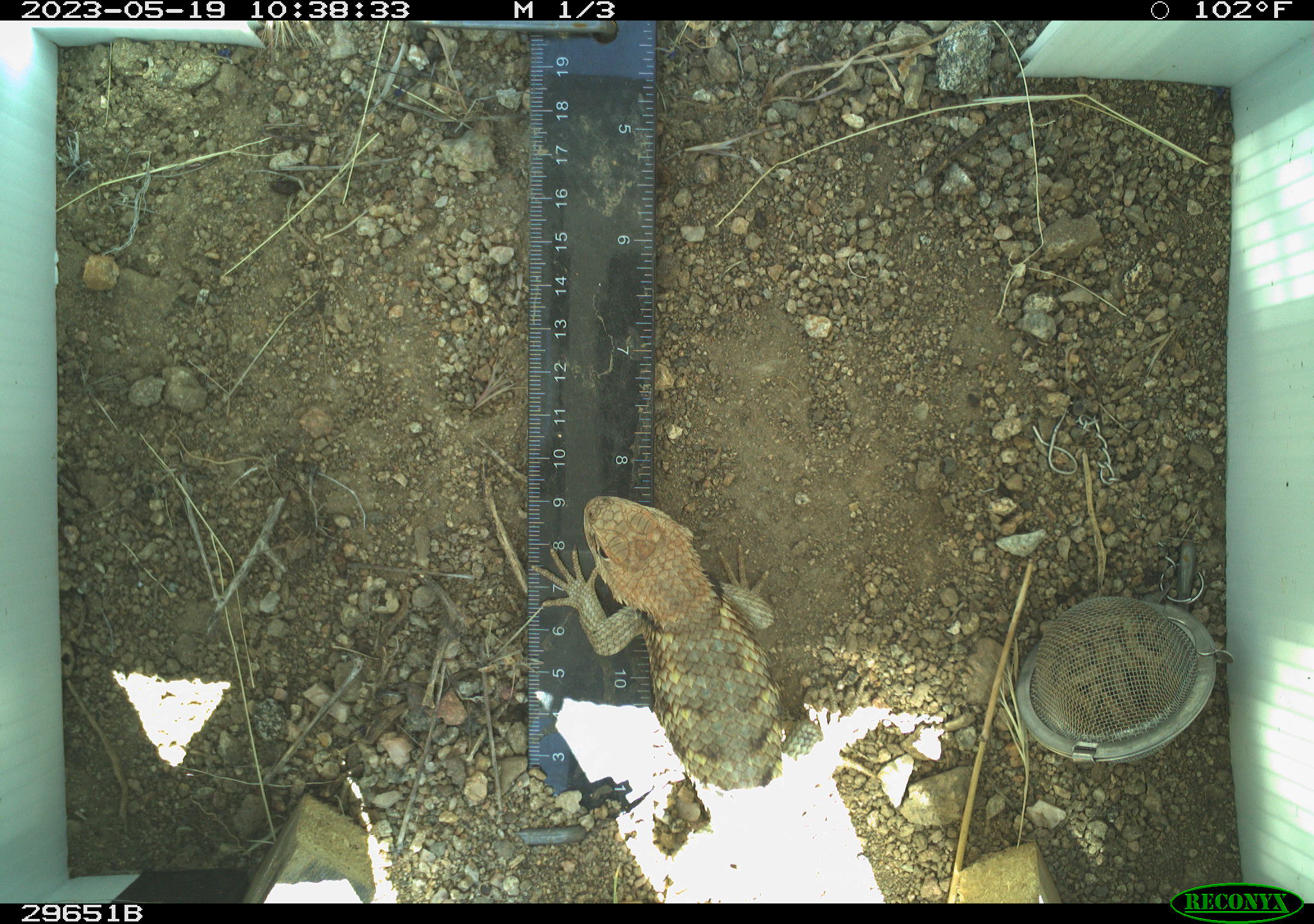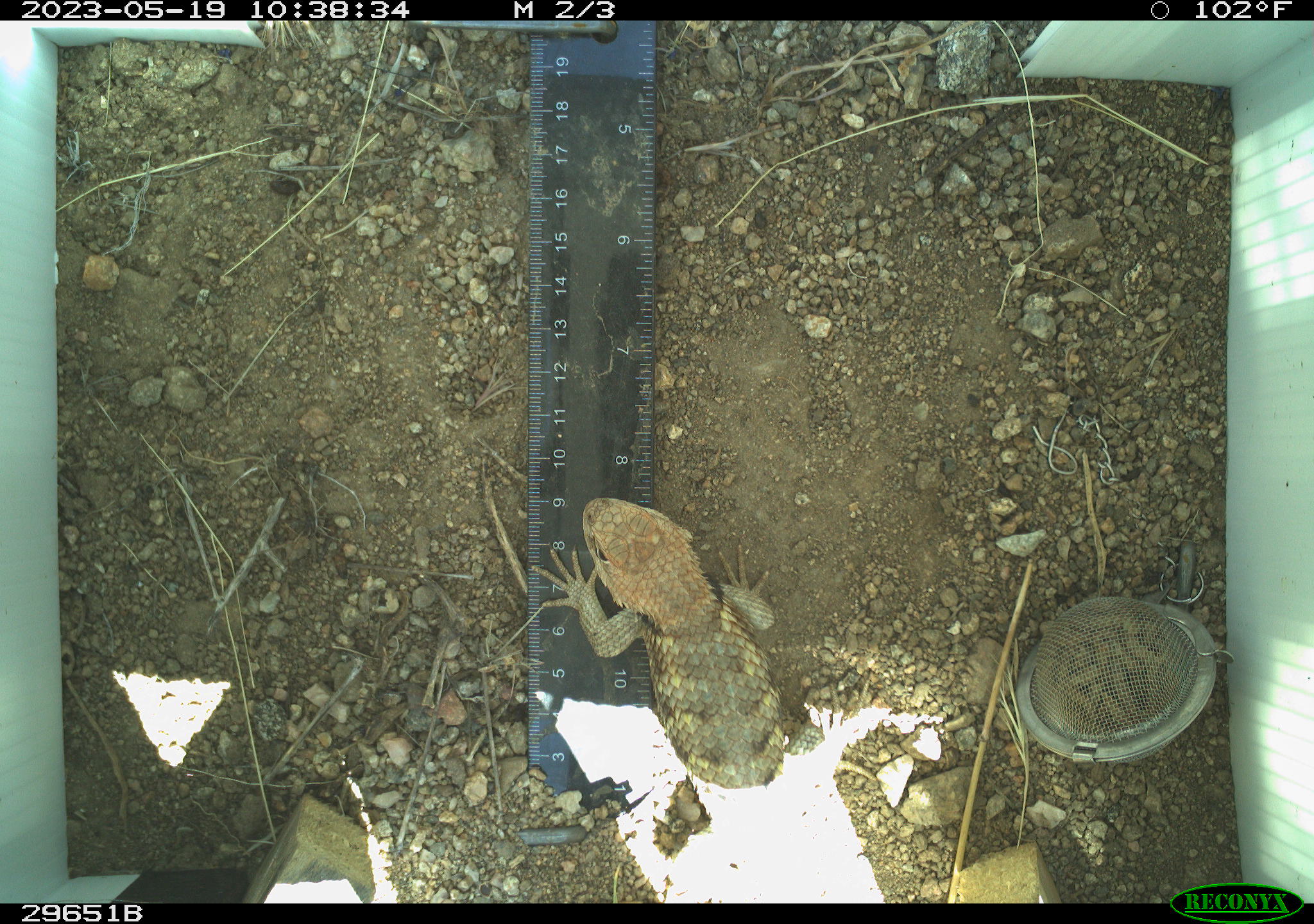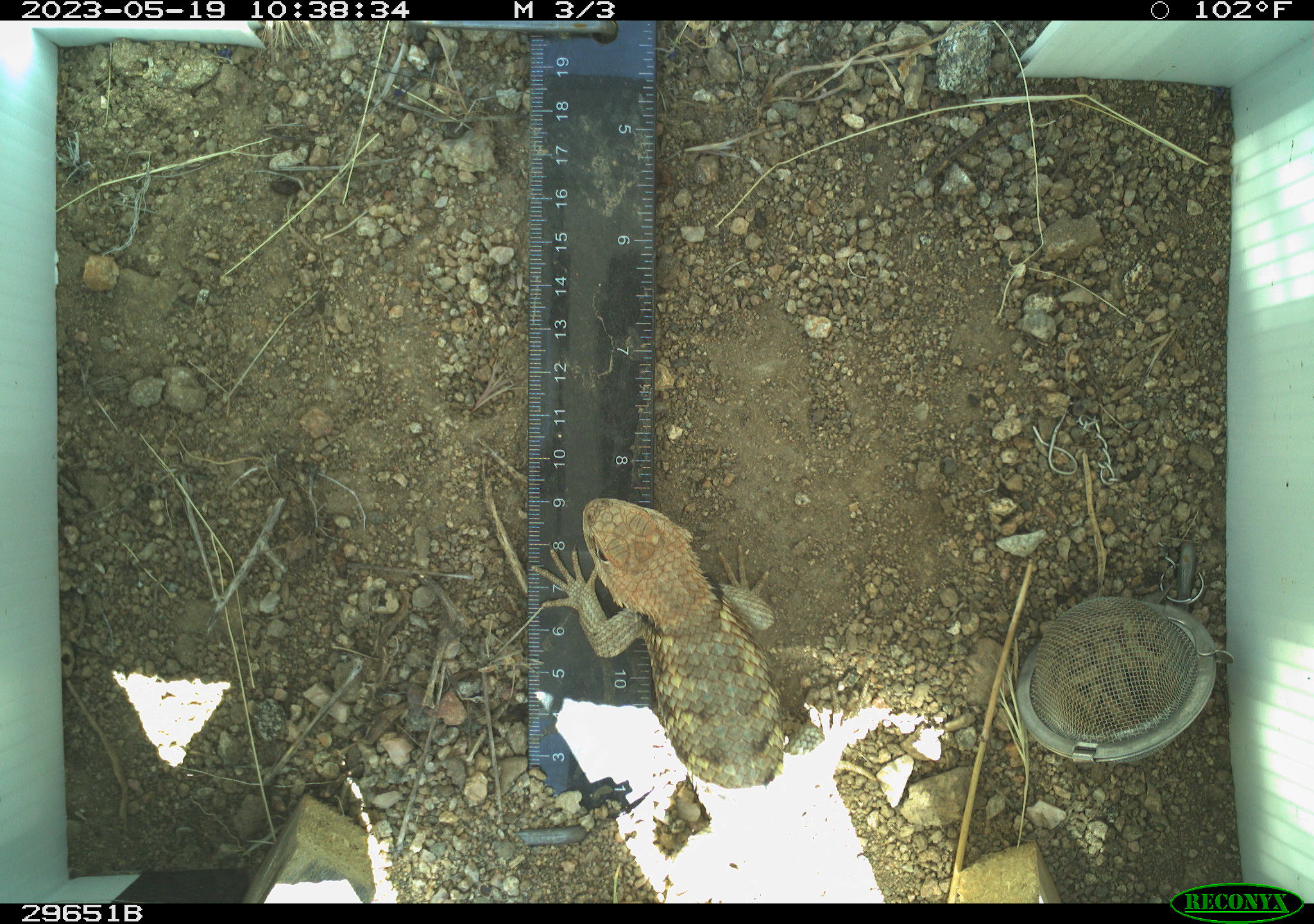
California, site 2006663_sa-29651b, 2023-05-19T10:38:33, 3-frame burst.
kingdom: Animalia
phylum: Chordata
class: Reptilia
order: Squamata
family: Phrynosomatidae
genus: Sceloporus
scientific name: Sceloporus uniformis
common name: yellow-backed spiny lizard